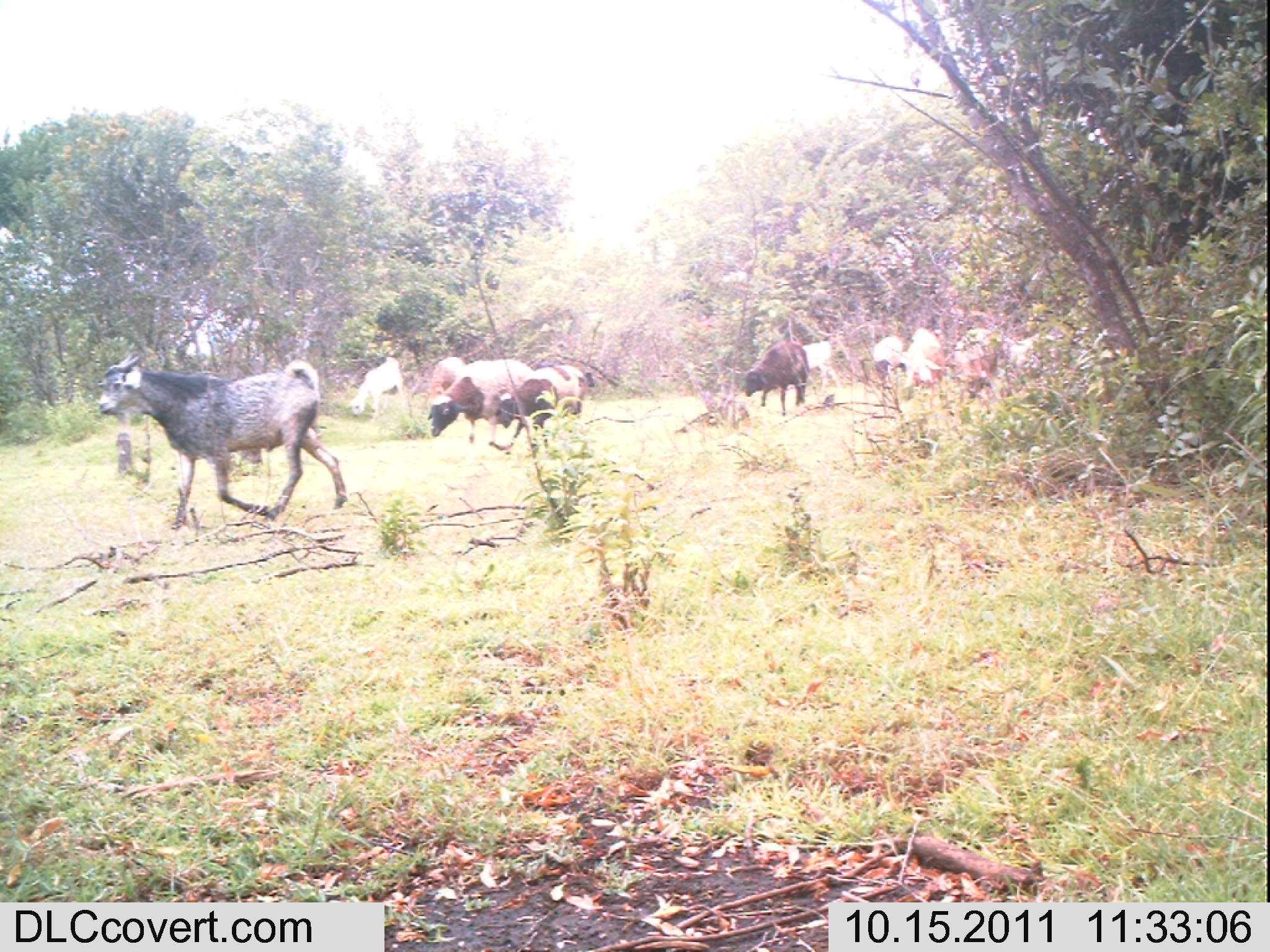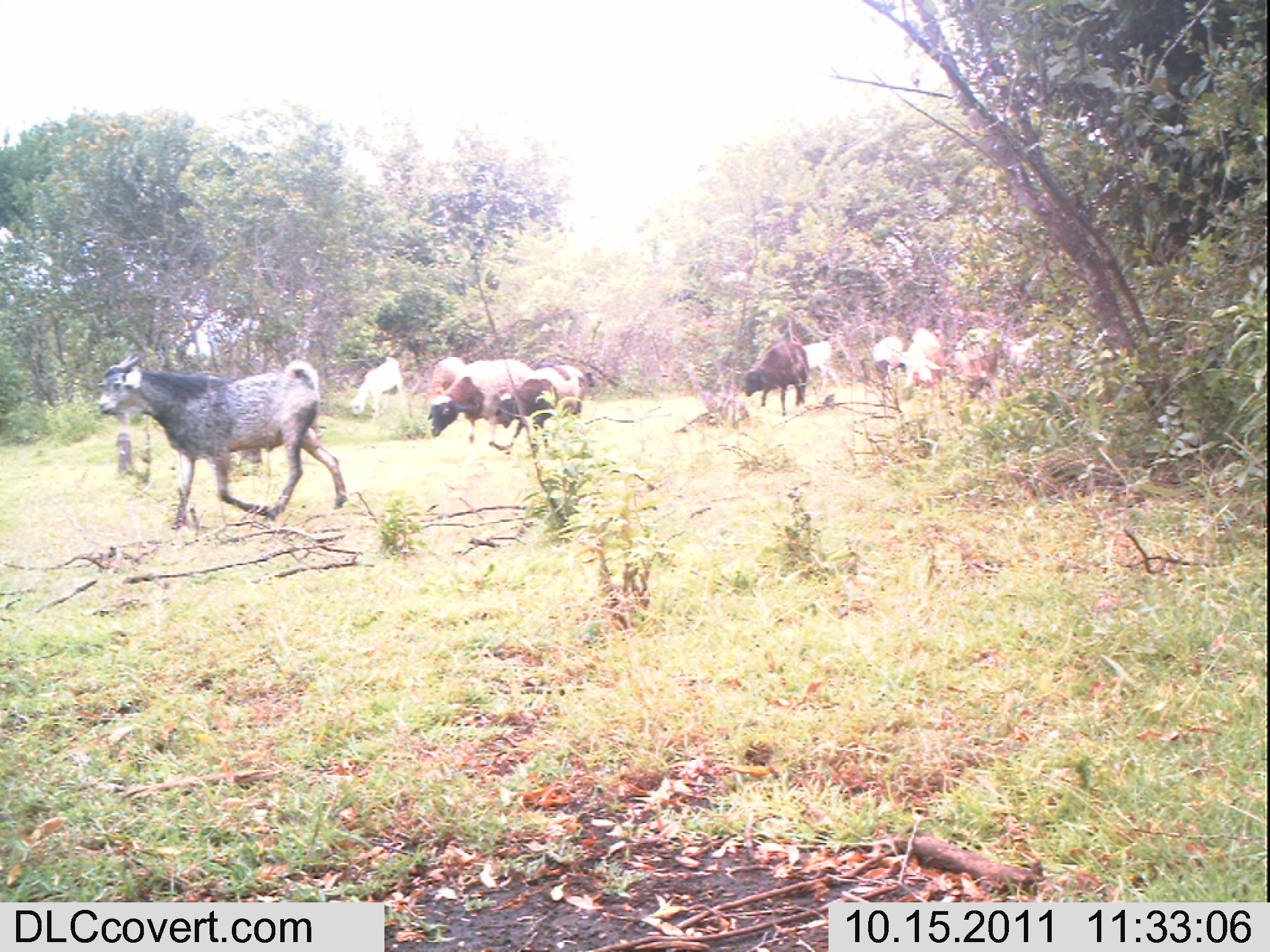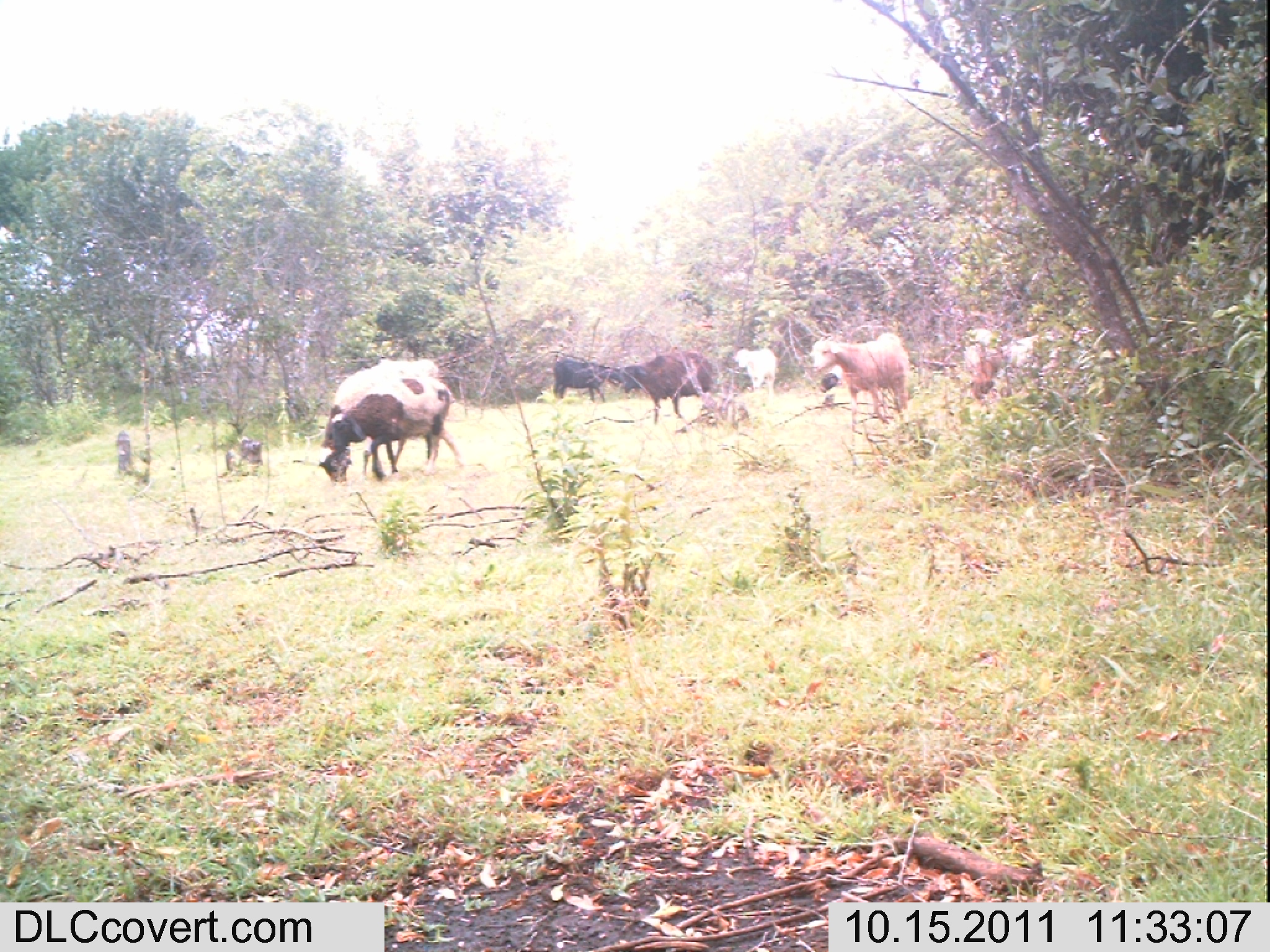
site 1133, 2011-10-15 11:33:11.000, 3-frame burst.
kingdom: Animalia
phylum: Chordata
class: Mammalia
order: Artiodactyla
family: Bovidae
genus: Capra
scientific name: Capra aegagrus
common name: wild goat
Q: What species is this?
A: Capra aegagrus (wild goat).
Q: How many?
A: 2.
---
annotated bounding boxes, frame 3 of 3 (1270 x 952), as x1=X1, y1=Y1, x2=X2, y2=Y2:
capra aegagrus: x1=331, y1=375, x2=465, y2=482; x1=325, y1=359, x2=439, y2=481; x1=809, y1=332, x2=910, y2=432; x1=999, y1=326, x2=1122, y2=394; x1=620, y1=352, x2=720, y2=425; x1=818, y1=365, x2=888, y2=417; x1=553, y1=354, x2=627, y2=403; x1=734, y1=349, x2=777, y2=406; x1=963, y1=327, x2=998, y2=374; x1=224, y1=436, x2=262, y2=477; x1=115, y1=430, x2=132, y2=475